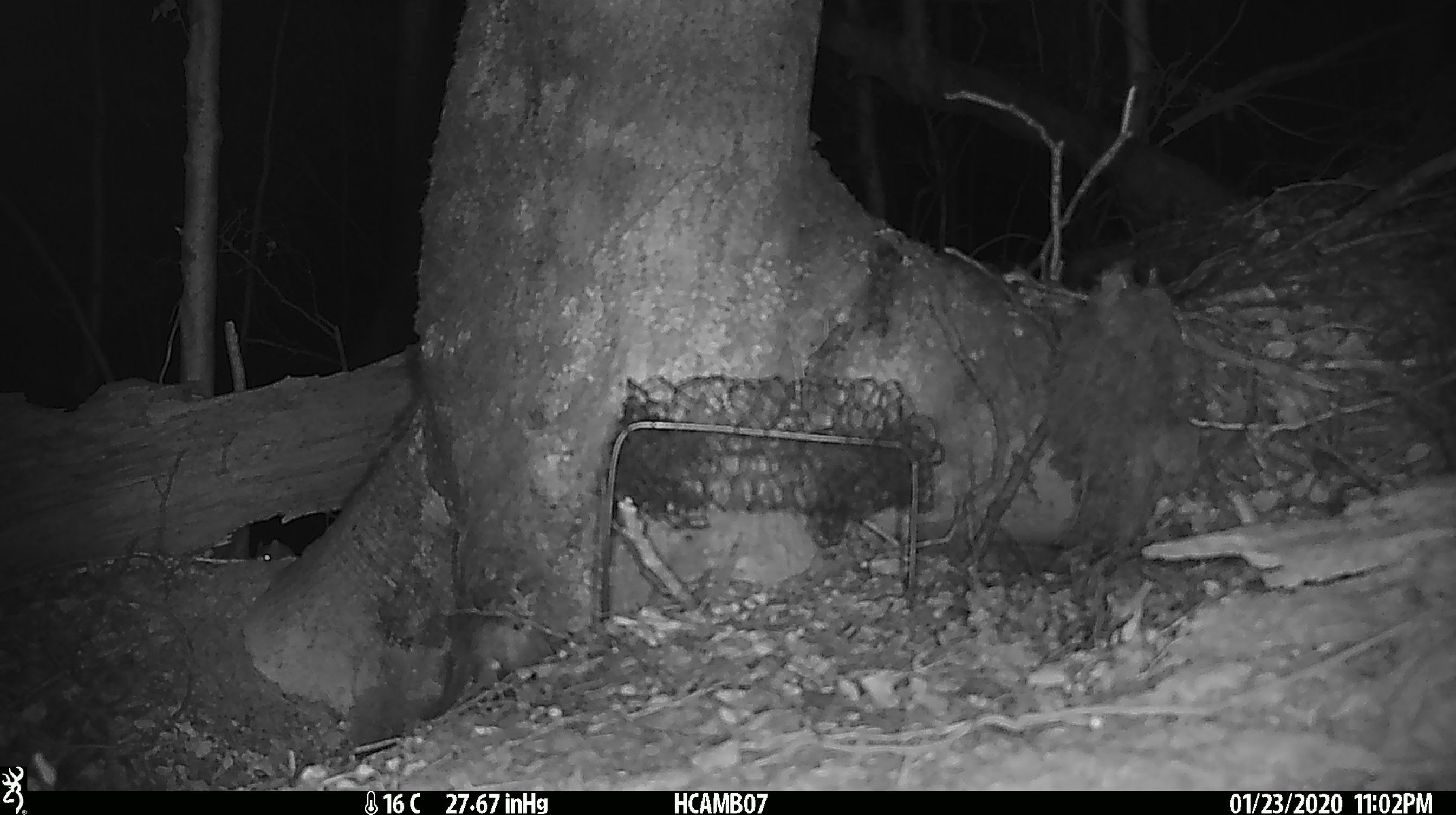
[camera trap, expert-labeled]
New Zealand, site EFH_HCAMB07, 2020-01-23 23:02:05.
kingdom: Animalia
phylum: Chordata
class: Mammalia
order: Rodentia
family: Muridae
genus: Mus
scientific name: Mus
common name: mouse